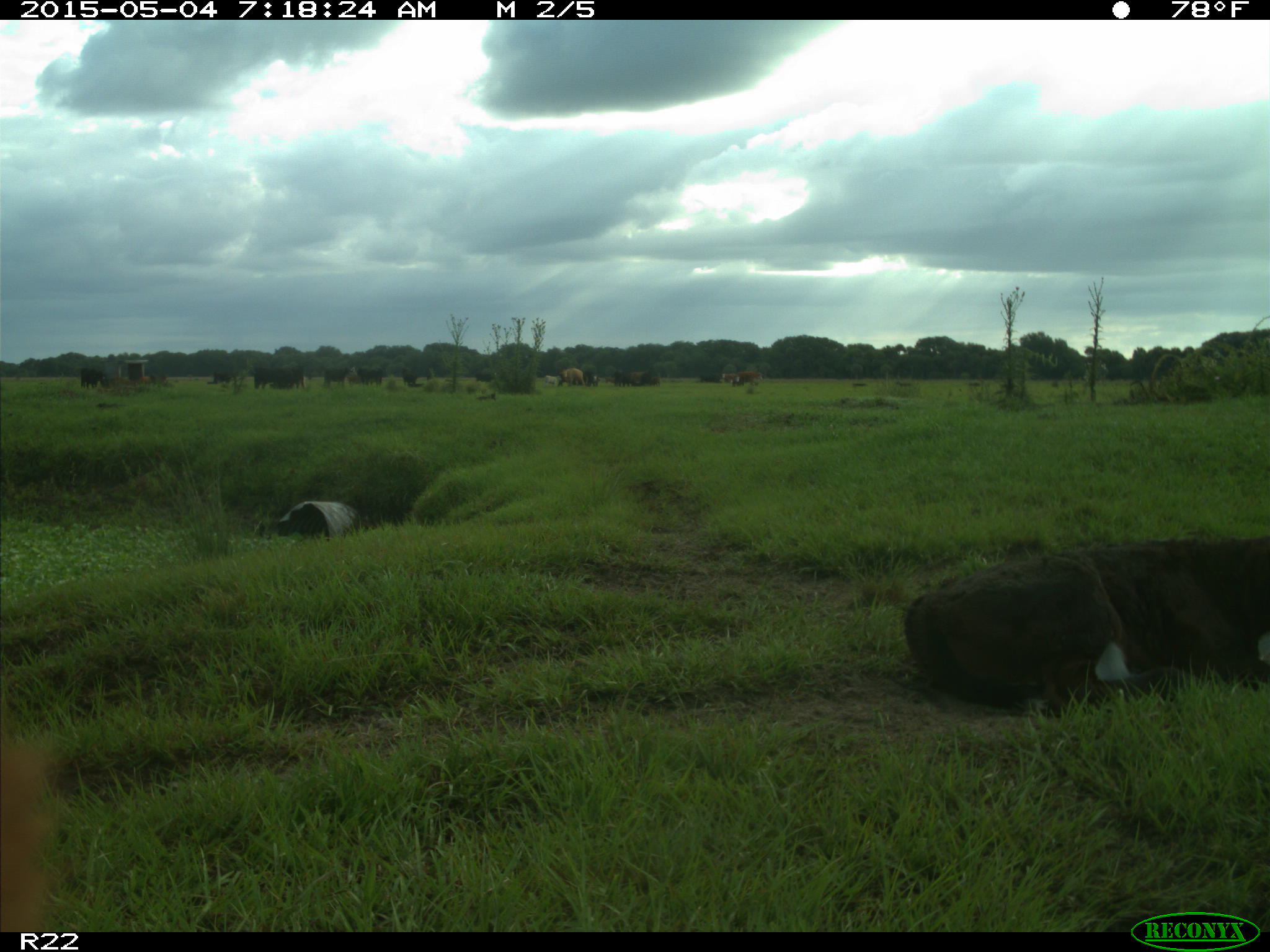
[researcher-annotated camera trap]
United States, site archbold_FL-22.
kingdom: Animalia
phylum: Chordata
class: Mammalia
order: Artiodactyla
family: Bovidae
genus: Bos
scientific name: Bos taurus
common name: domestic cow